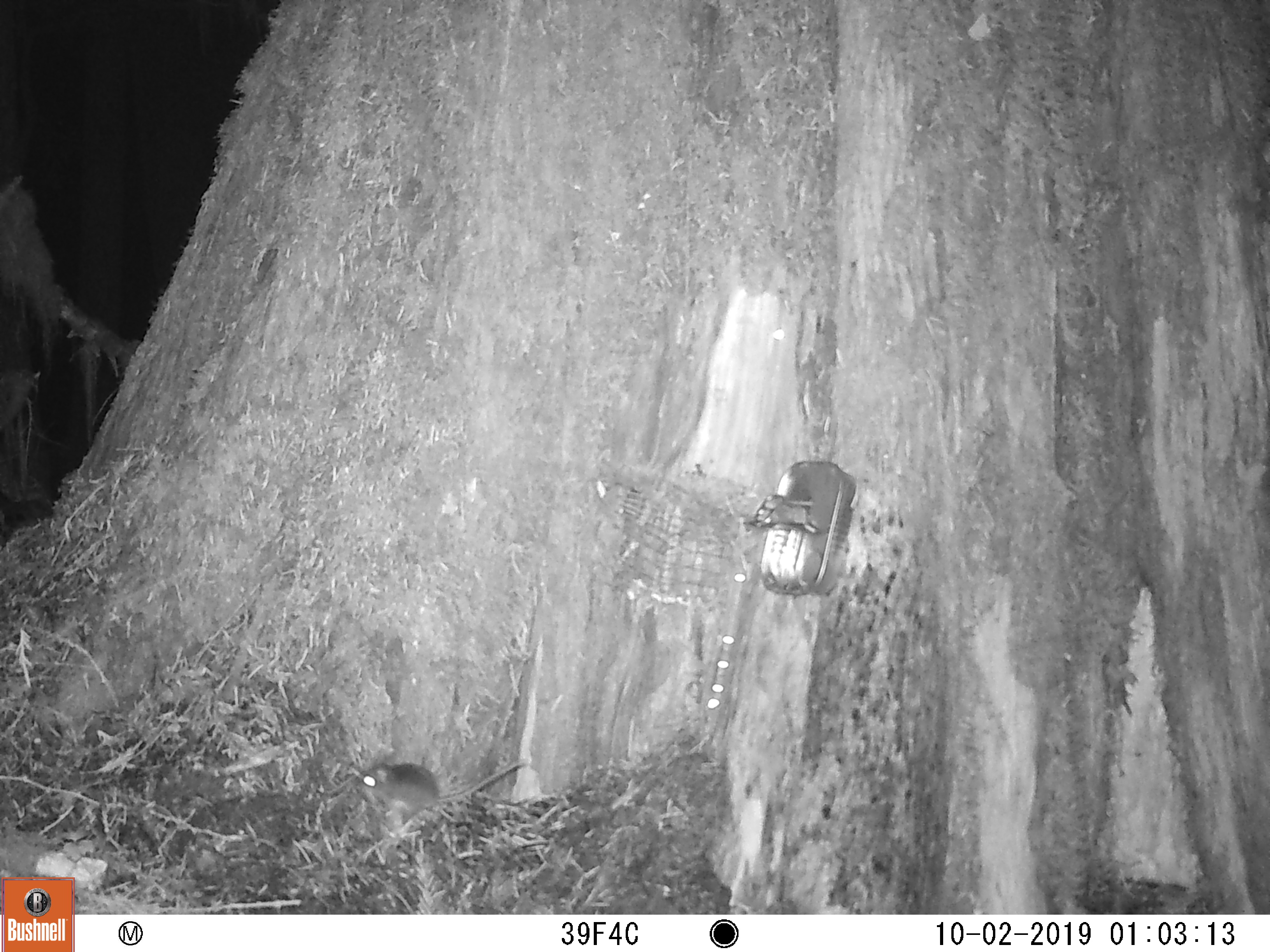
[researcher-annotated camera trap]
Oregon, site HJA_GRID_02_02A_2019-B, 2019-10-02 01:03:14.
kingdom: Animalia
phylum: Chordata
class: Mammalia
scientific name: Mammalia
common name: small mammal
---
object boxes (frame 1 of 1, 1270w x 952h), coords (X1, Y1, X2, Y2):
small mammal: (347, 756, 535, 823)